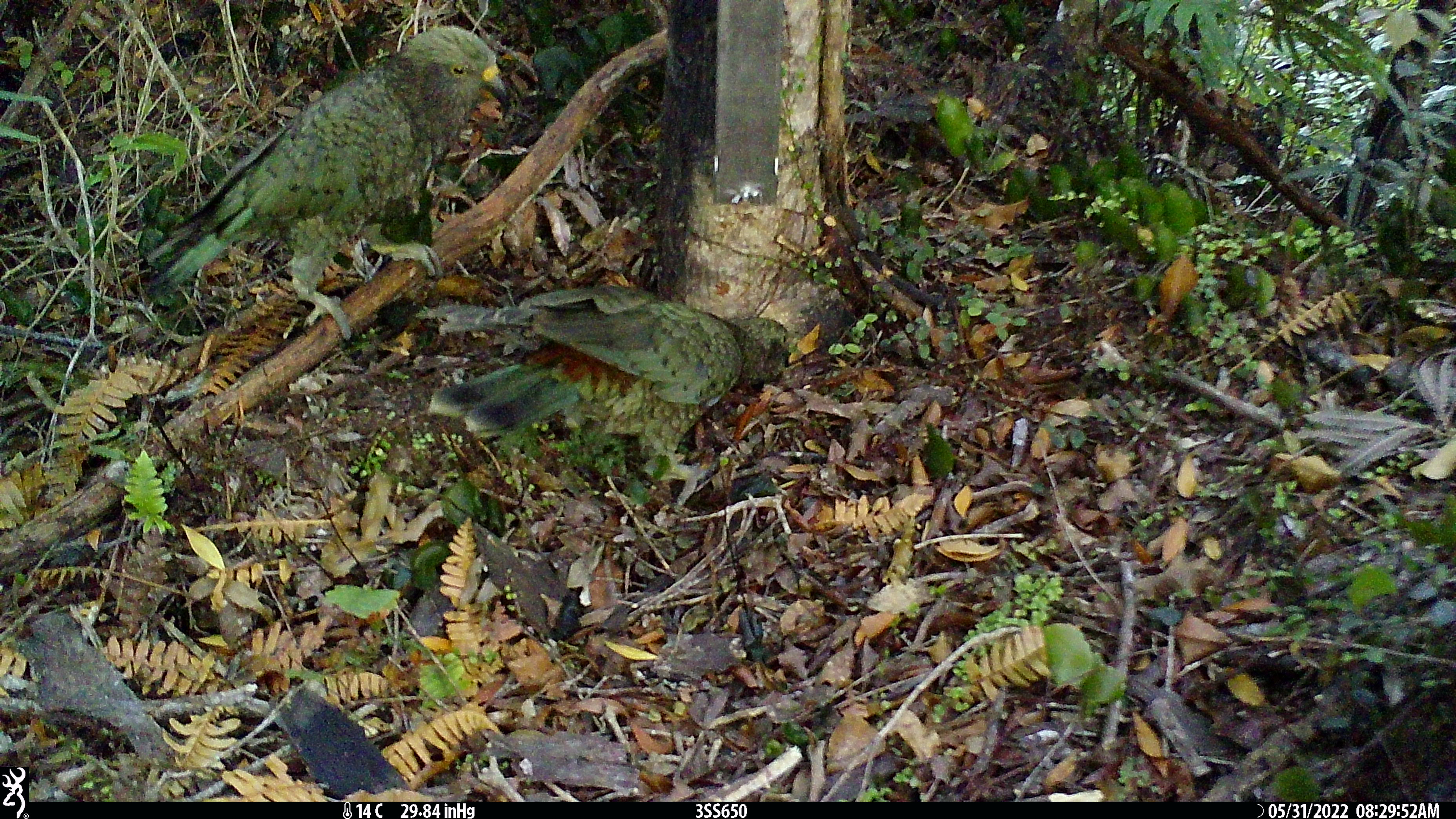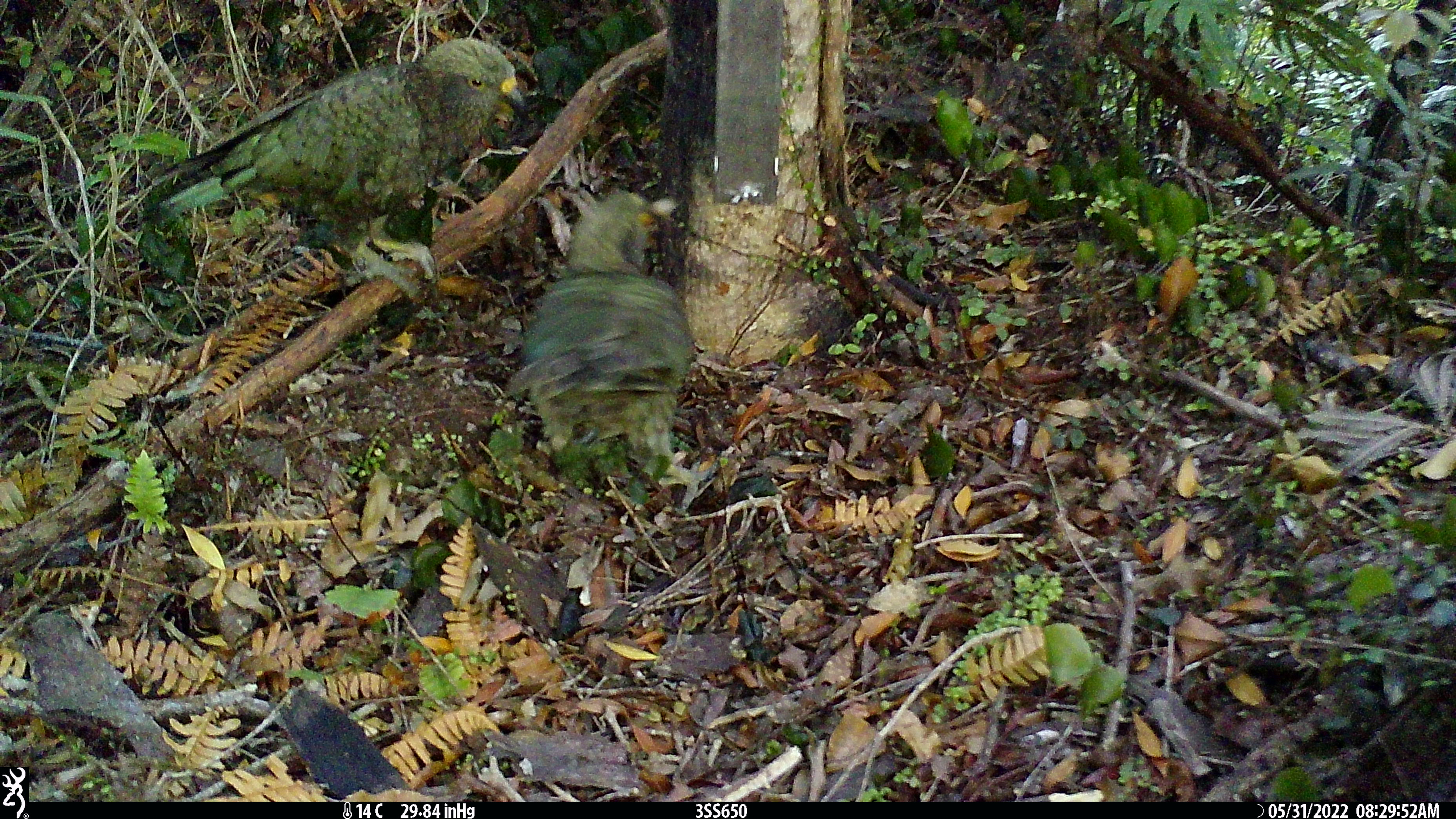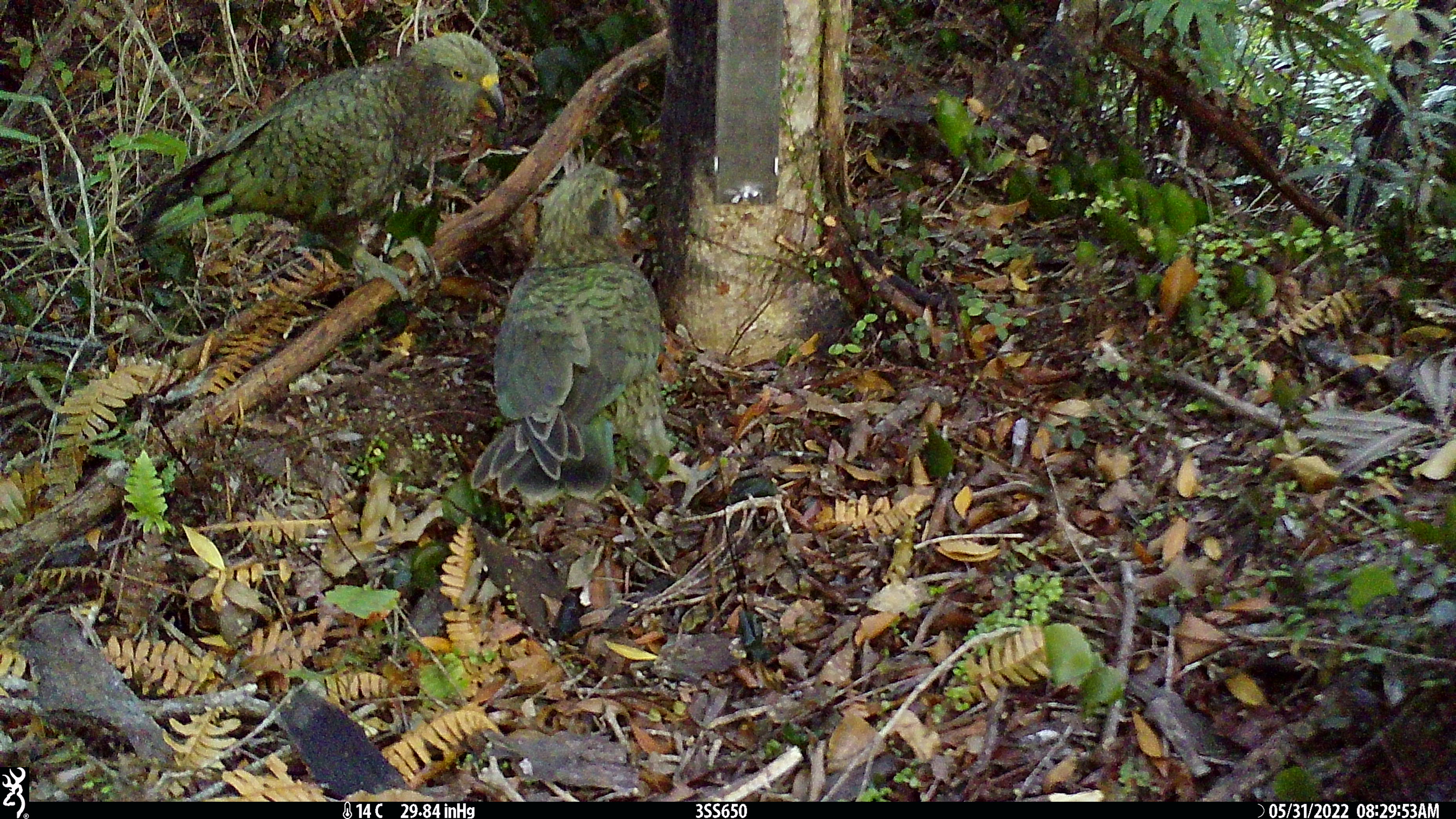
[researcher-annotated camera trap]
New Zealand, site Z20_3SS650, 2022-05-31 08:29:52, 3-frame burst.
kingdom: Animalia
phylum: Chordata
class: Aves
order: Psittaciformes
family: Strigopidae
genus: Nestor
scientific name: Nestor notabilis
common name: kea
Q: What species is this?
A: Kea (Nestor notabilis).